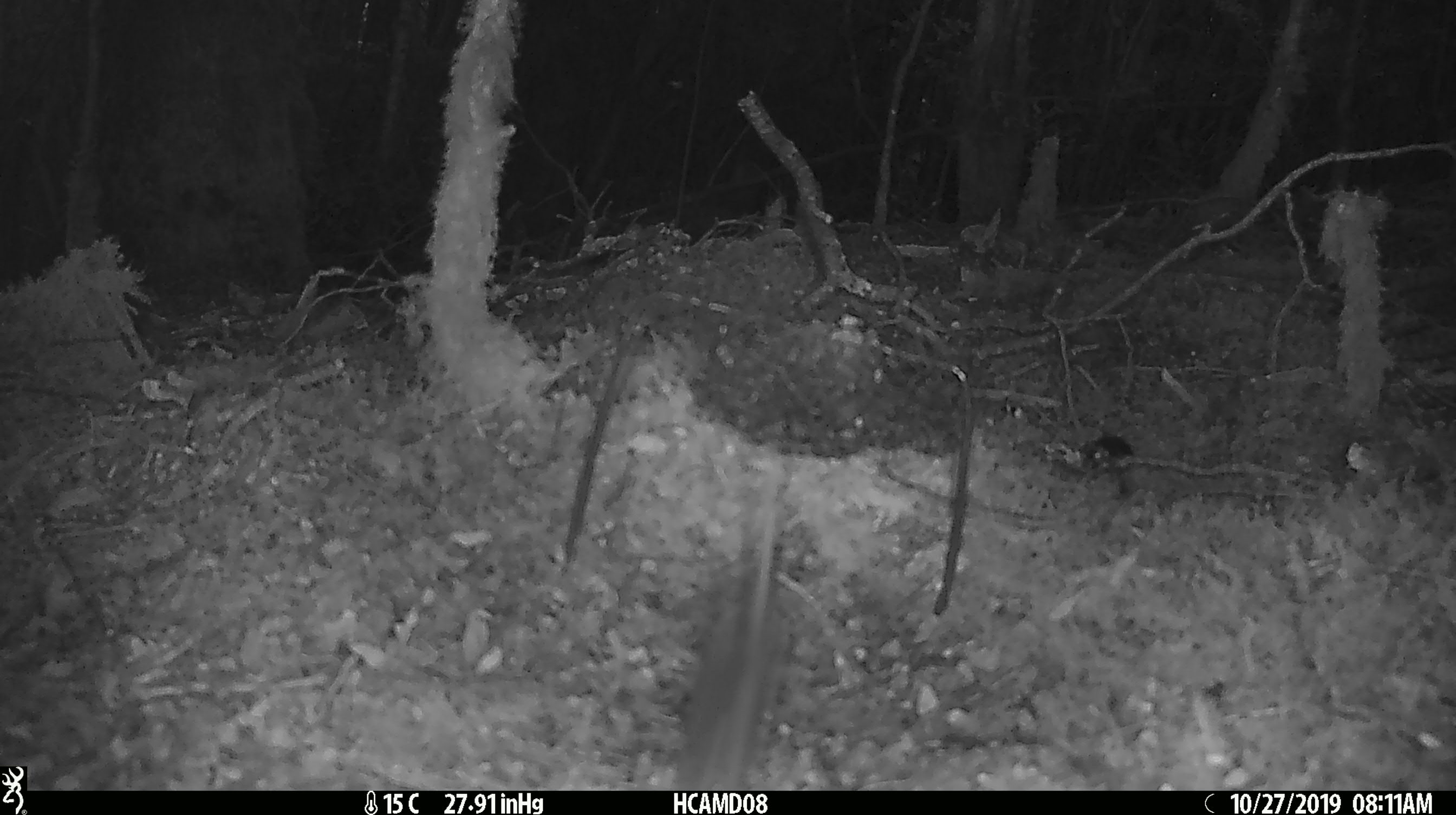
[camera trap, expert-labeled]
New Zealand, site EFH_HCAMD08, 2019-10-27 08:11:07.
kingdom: Animalia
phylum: Chordata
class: Mammalia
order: Rodentia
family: Muridae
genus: Mus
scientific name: Mus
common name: mouse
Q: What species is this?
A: Mouse (Mus).